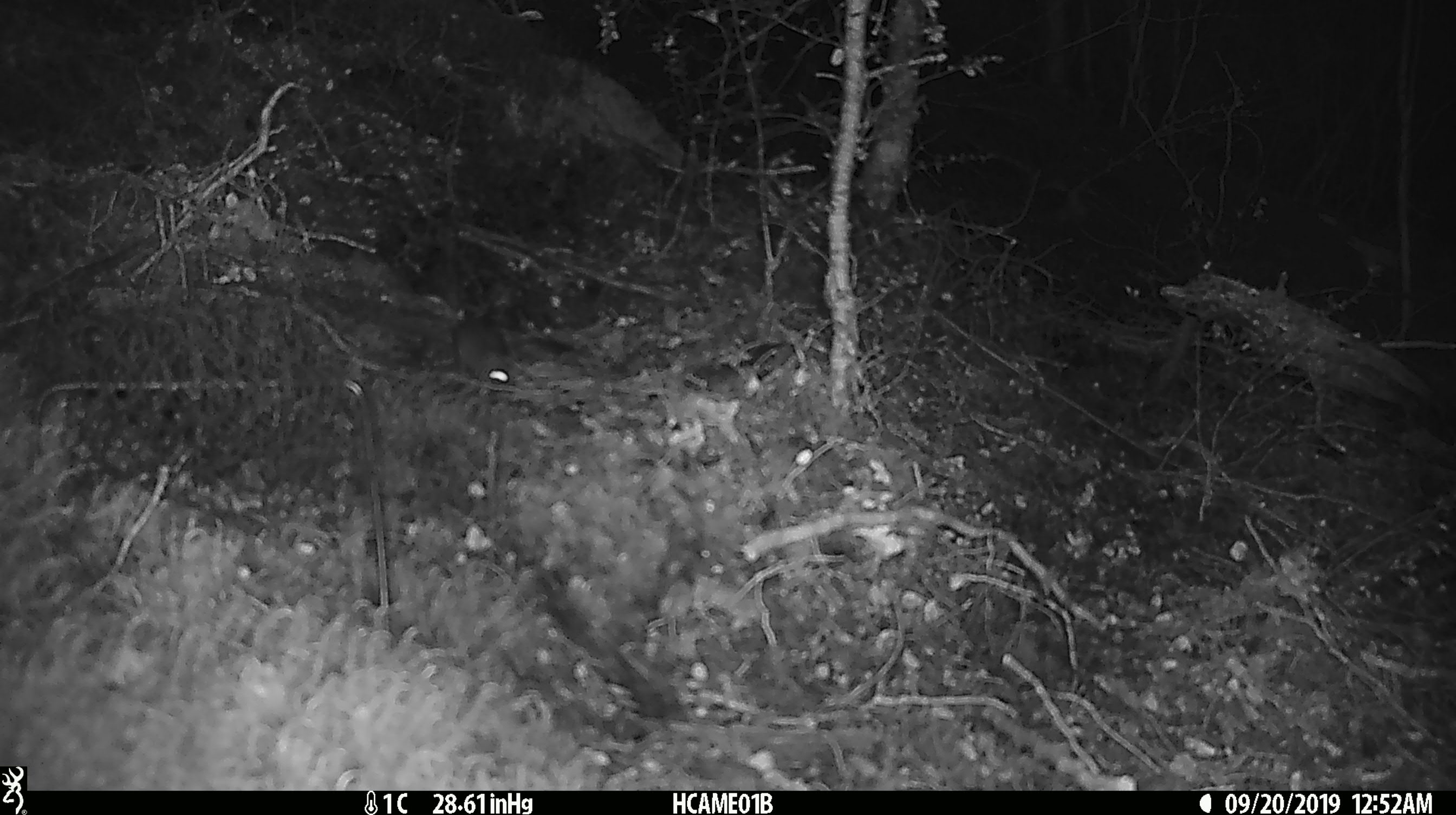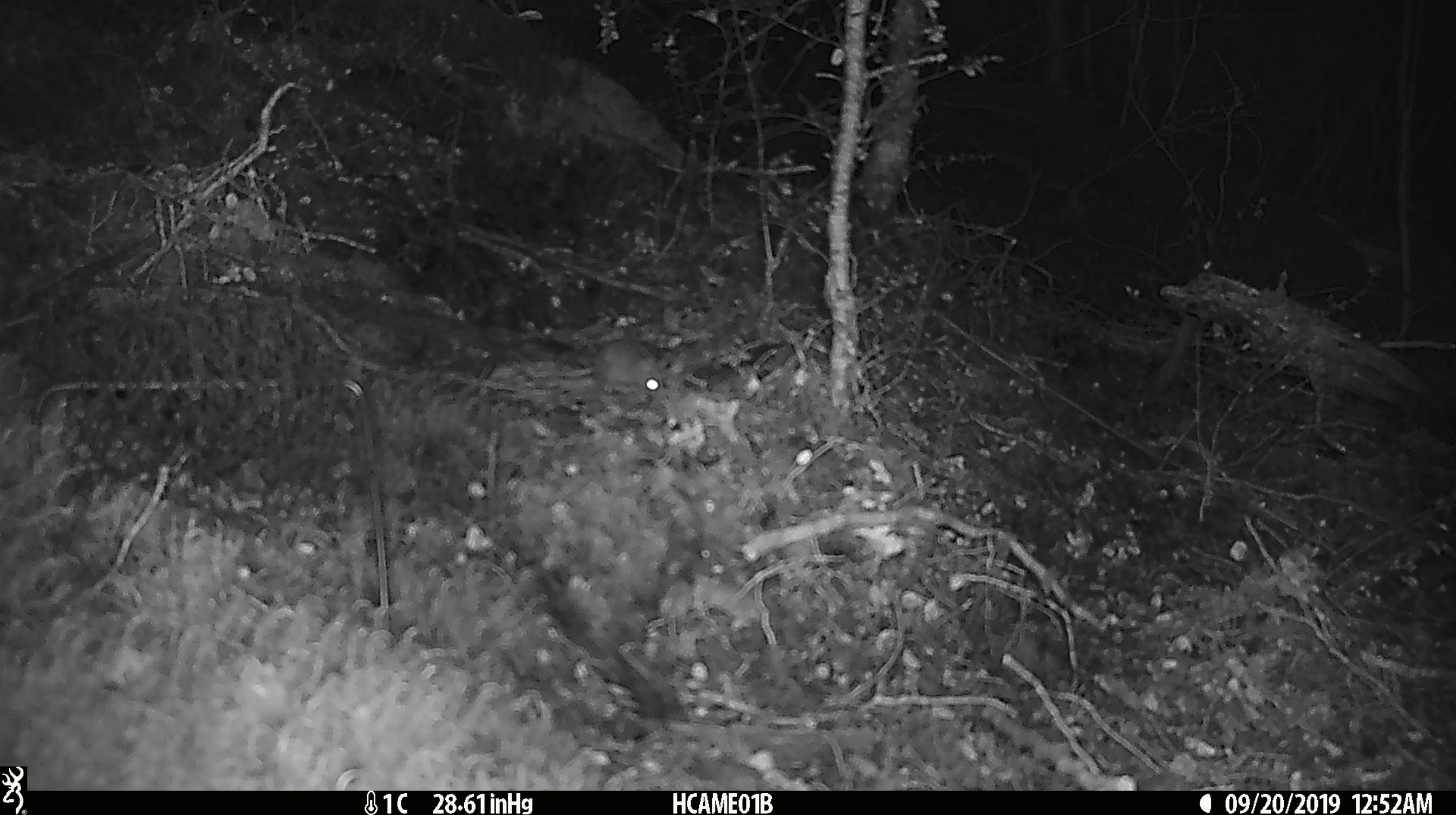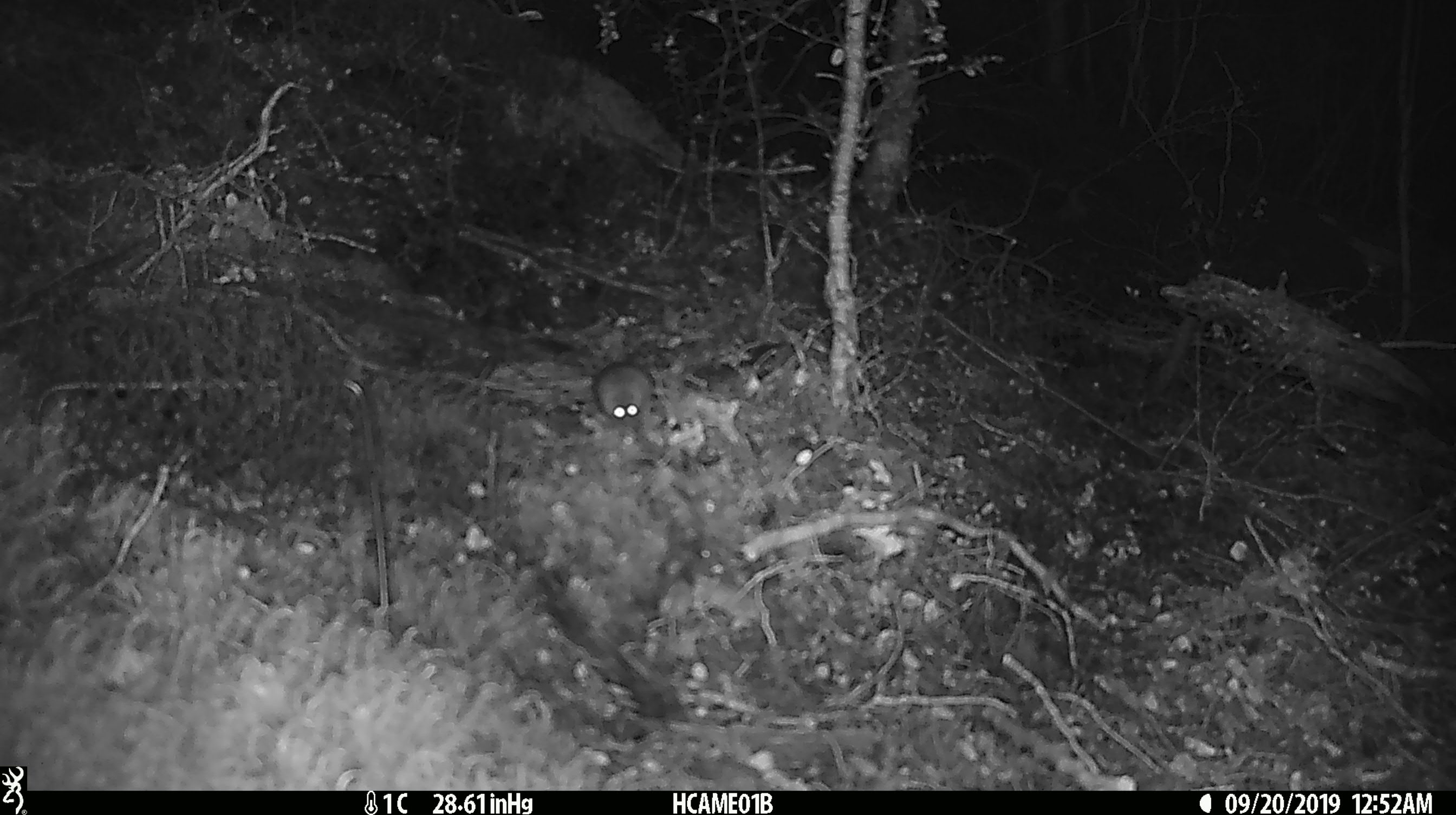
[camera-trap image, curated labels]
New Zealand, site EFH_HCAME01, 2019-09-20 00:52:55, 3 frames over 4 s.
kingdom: Animalia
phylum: Chordata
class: Mammalia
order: Rodentia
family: Muridae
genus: Mus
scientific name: Mus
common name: mouse